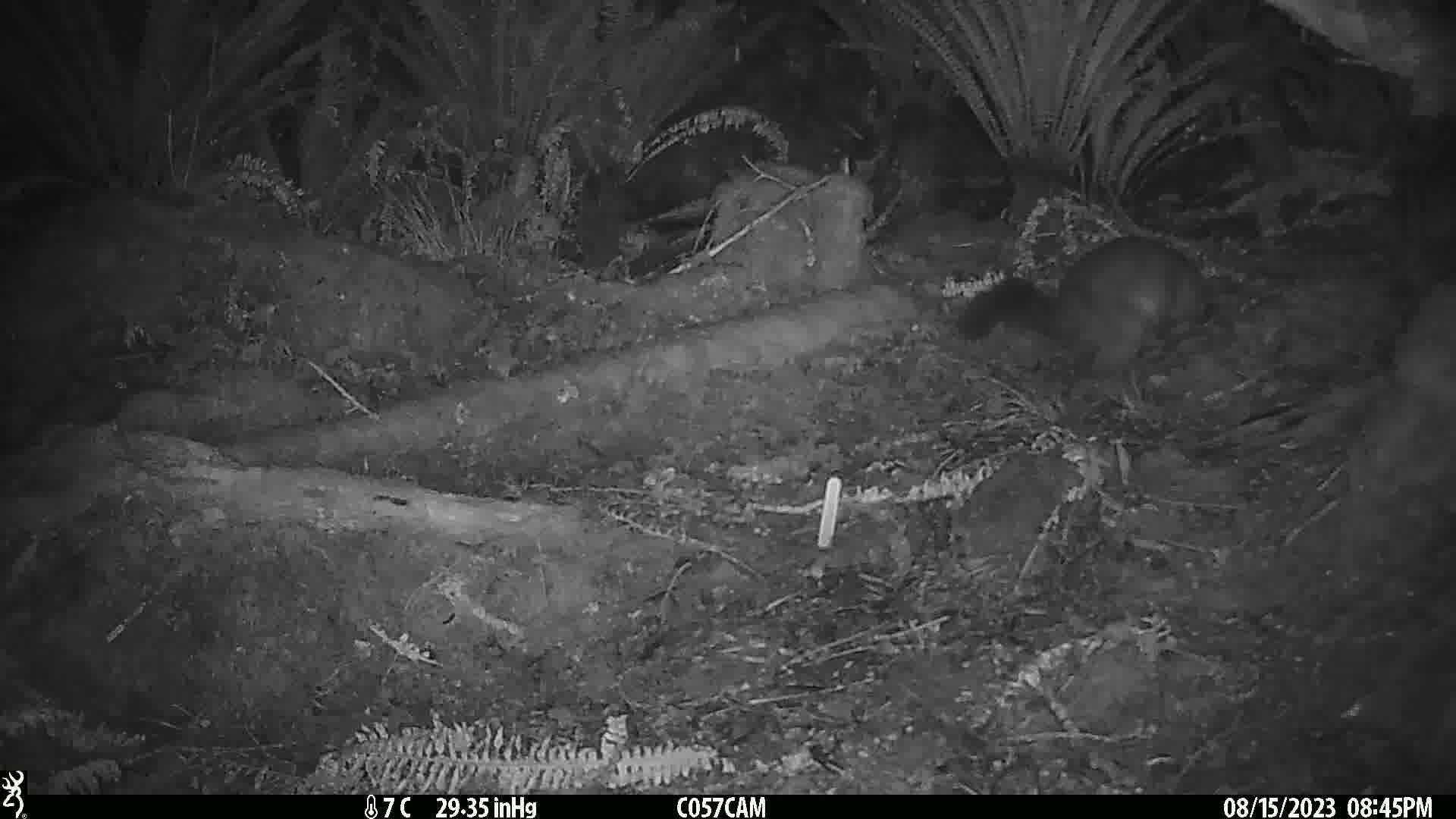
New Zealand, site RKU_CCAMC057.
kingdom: Animalia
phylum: Chordata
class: Mammalia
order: Diprotodontia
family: Phalangeridae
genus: Trichosurus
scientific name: Trichosurus vulpecula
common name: common brushtail possum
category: possum